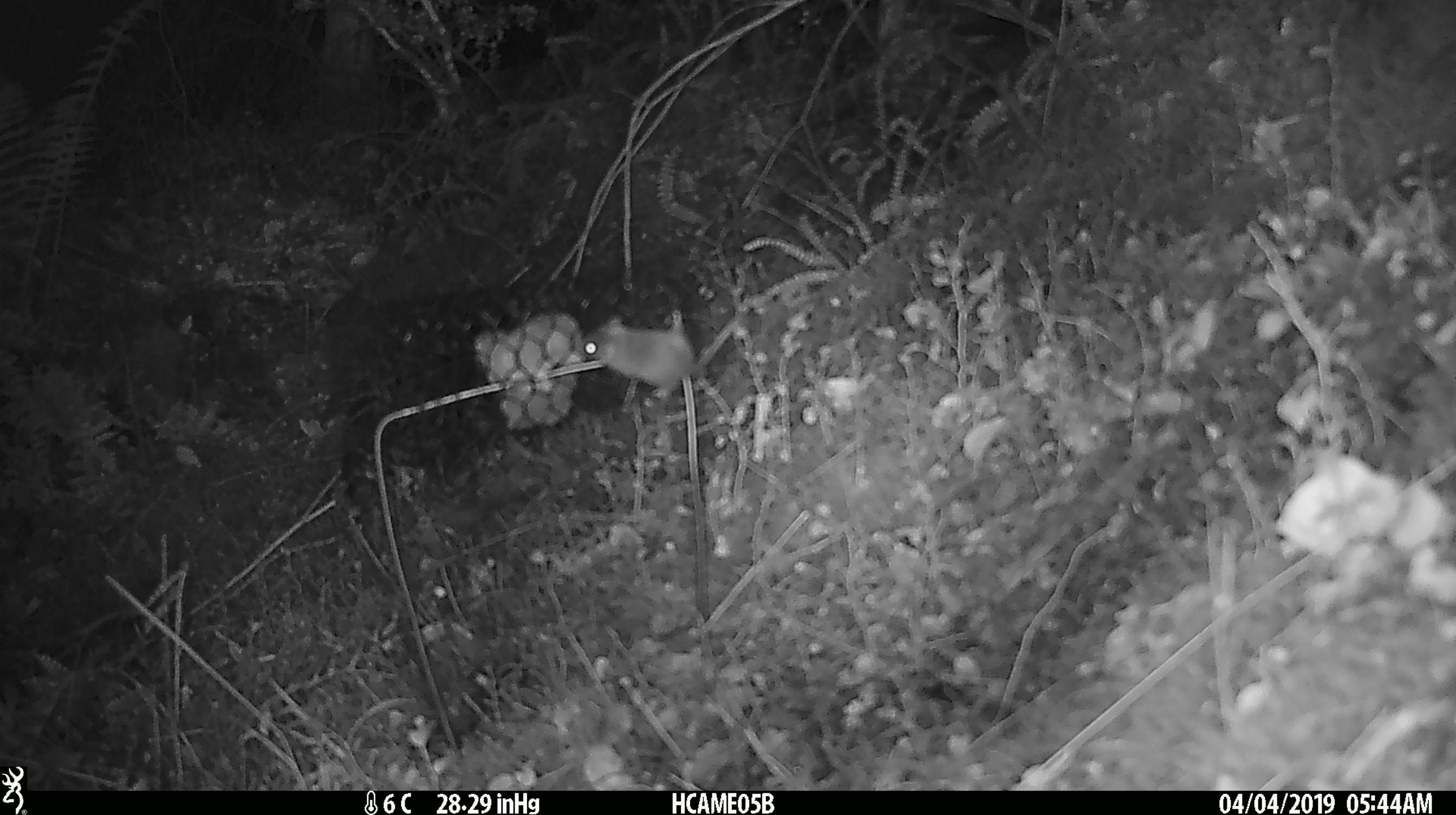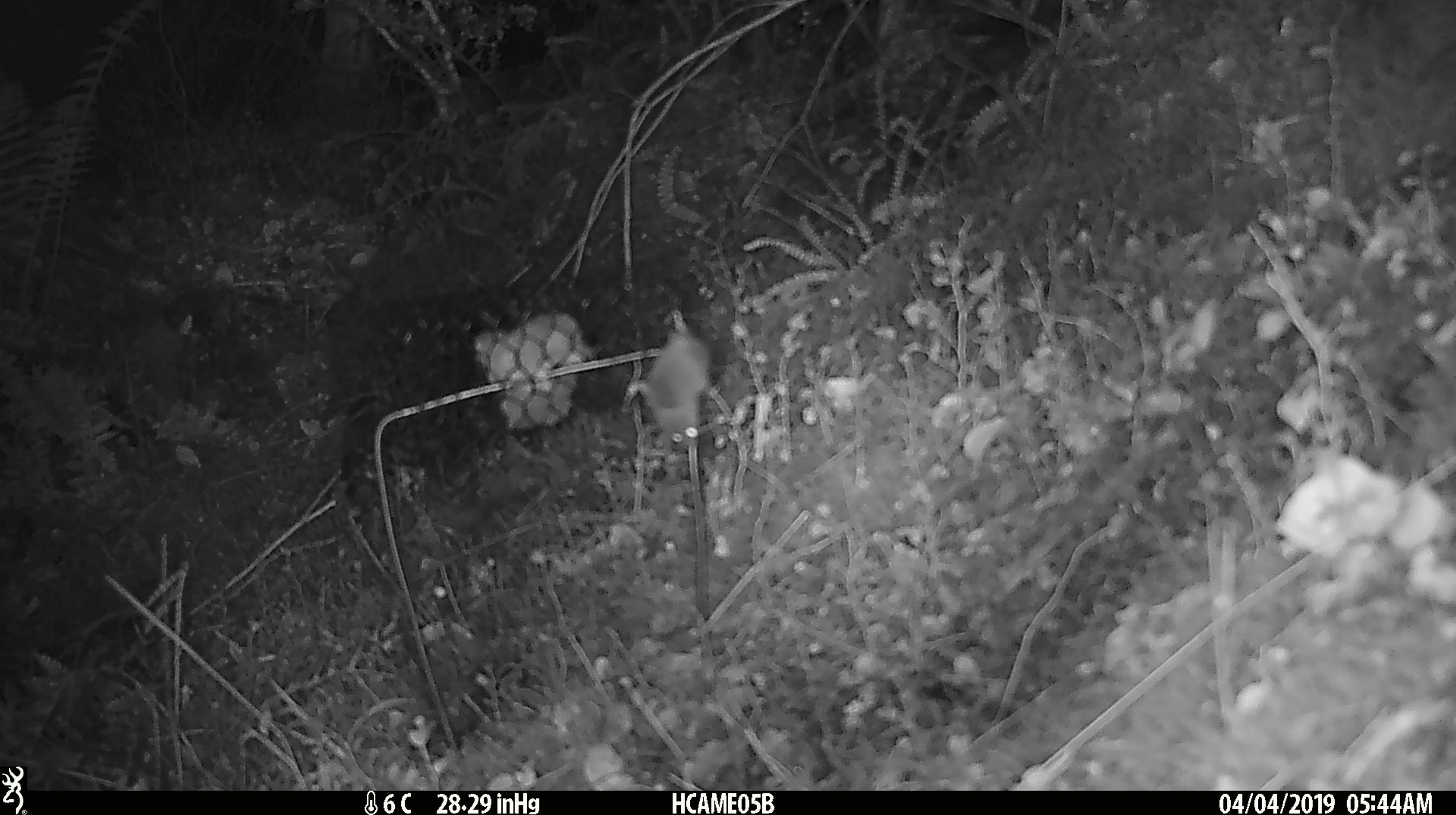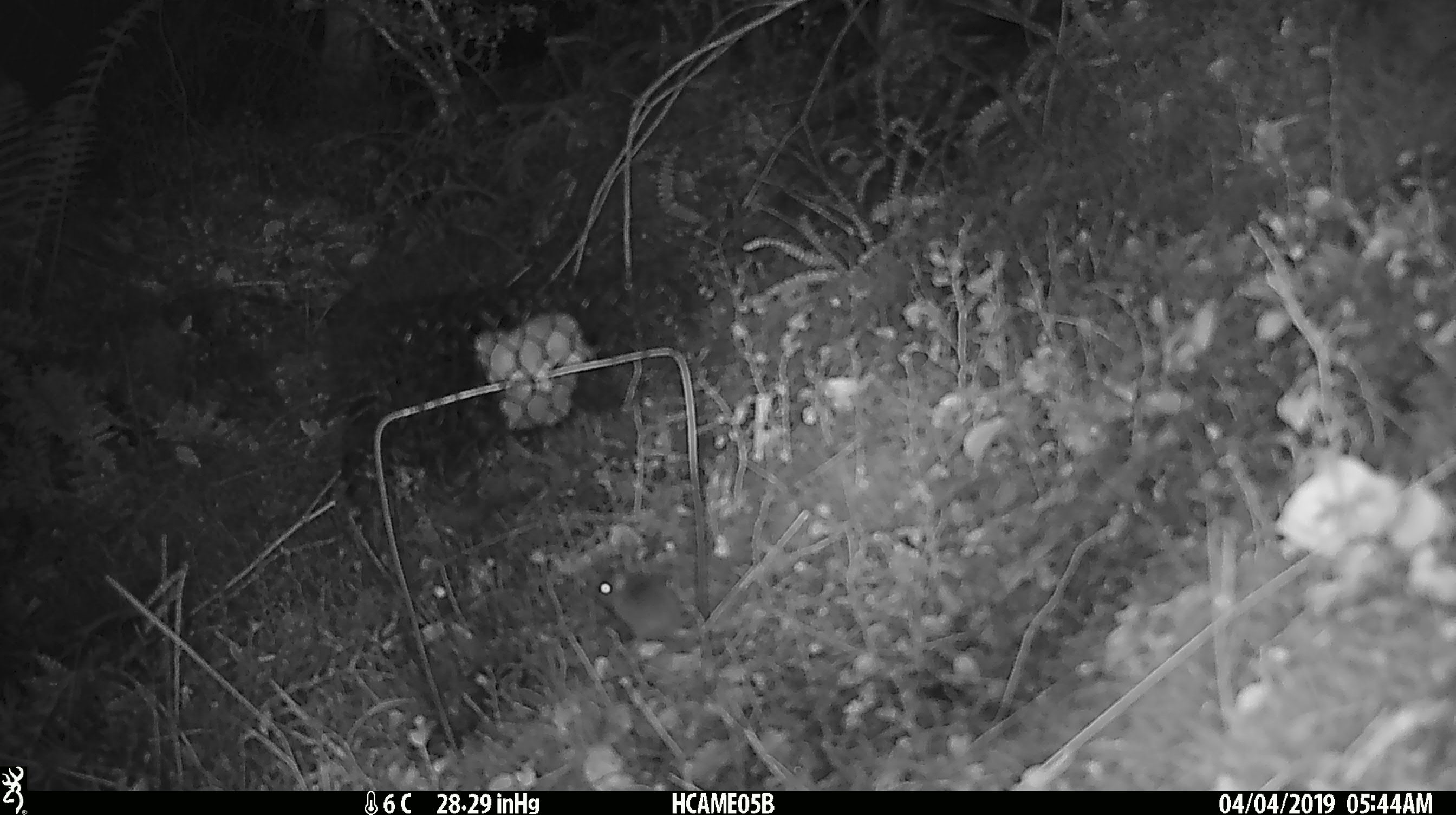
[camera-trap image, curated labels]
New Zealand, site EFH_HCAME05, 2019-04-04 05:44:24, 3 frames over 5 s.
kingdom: Animalia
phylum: Chordata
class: Mammalia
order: Rodentia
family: Muridae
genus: Mus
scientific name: Mus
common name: mouse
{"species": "mouse (Mus)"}